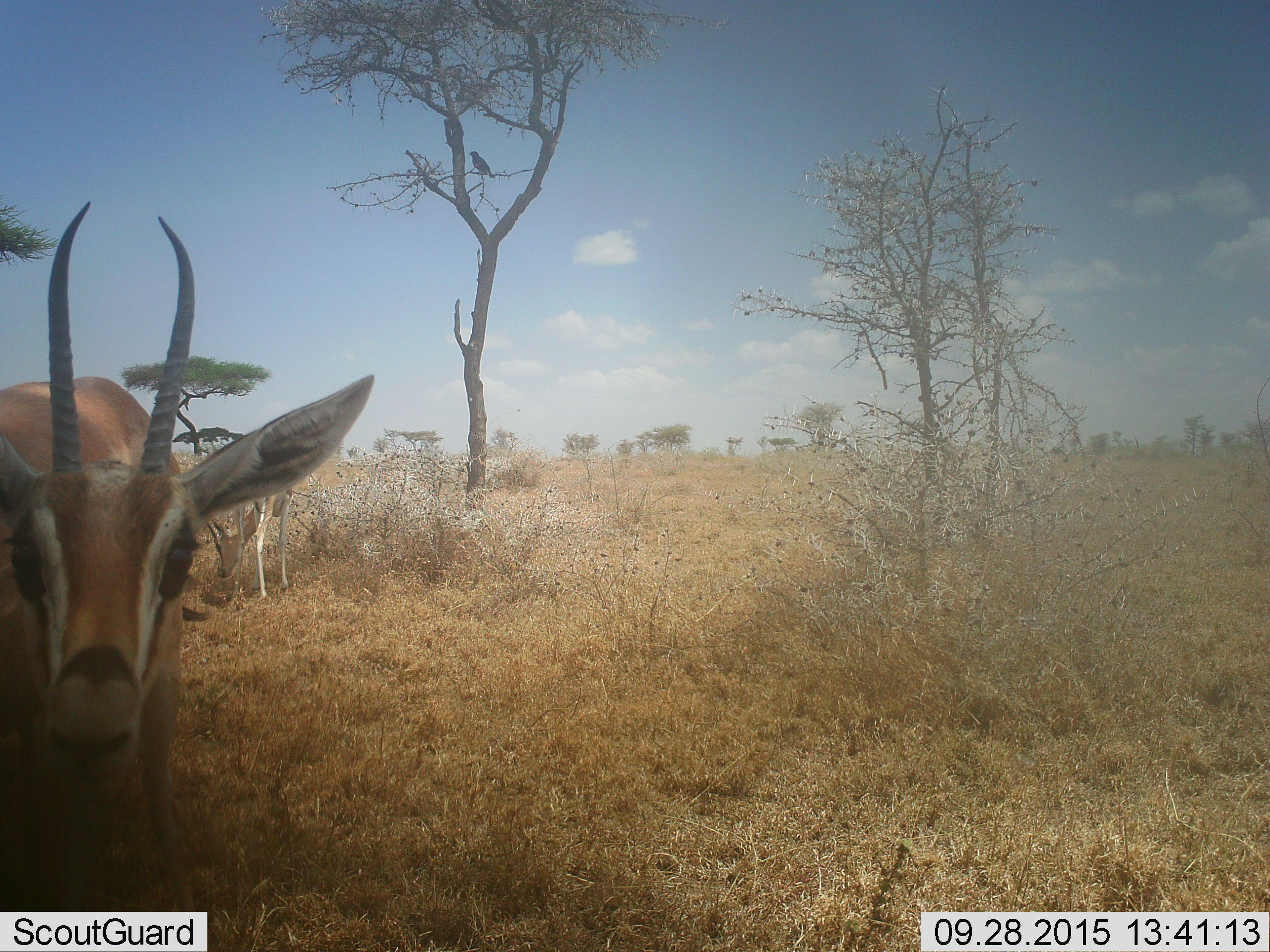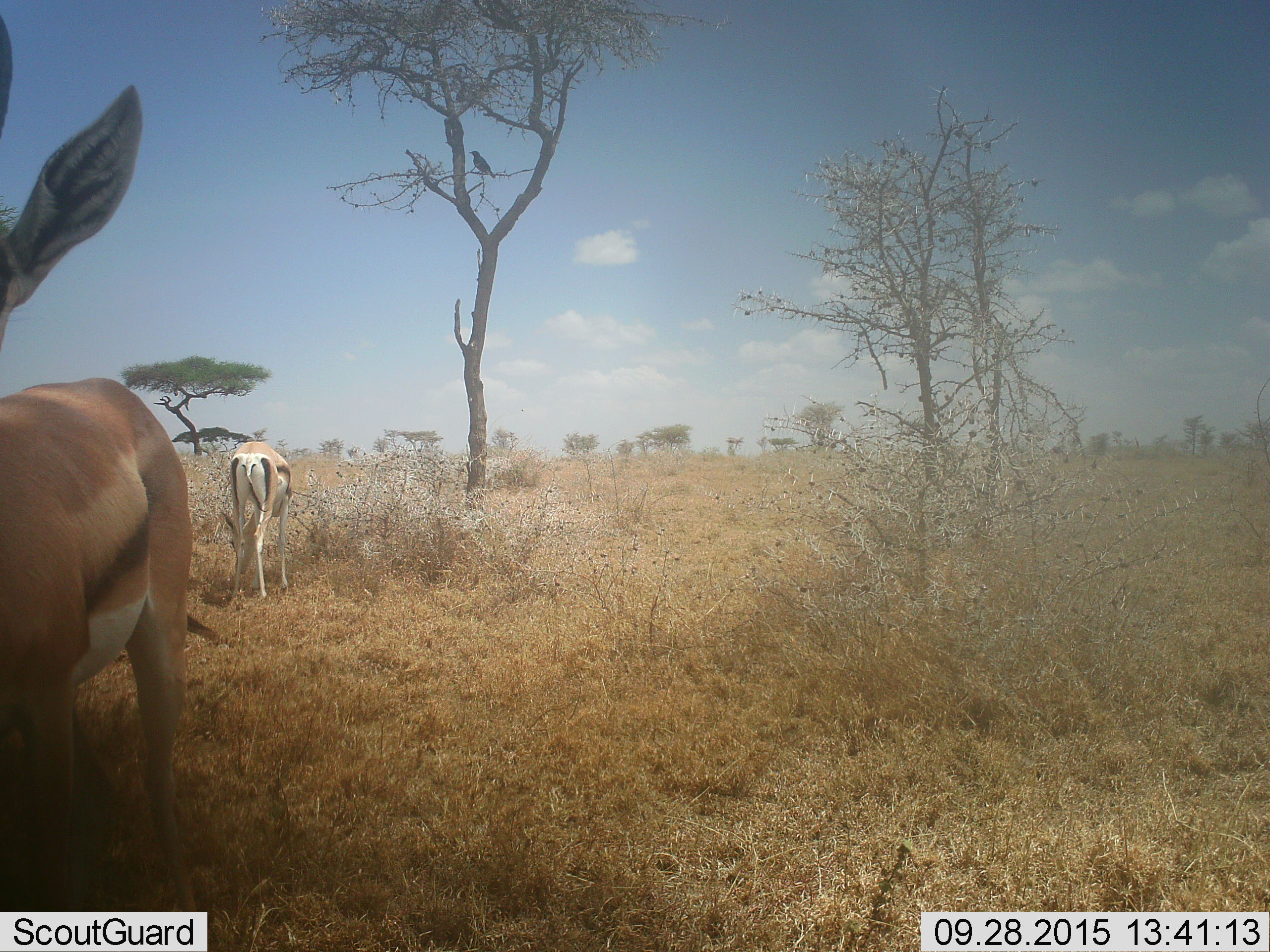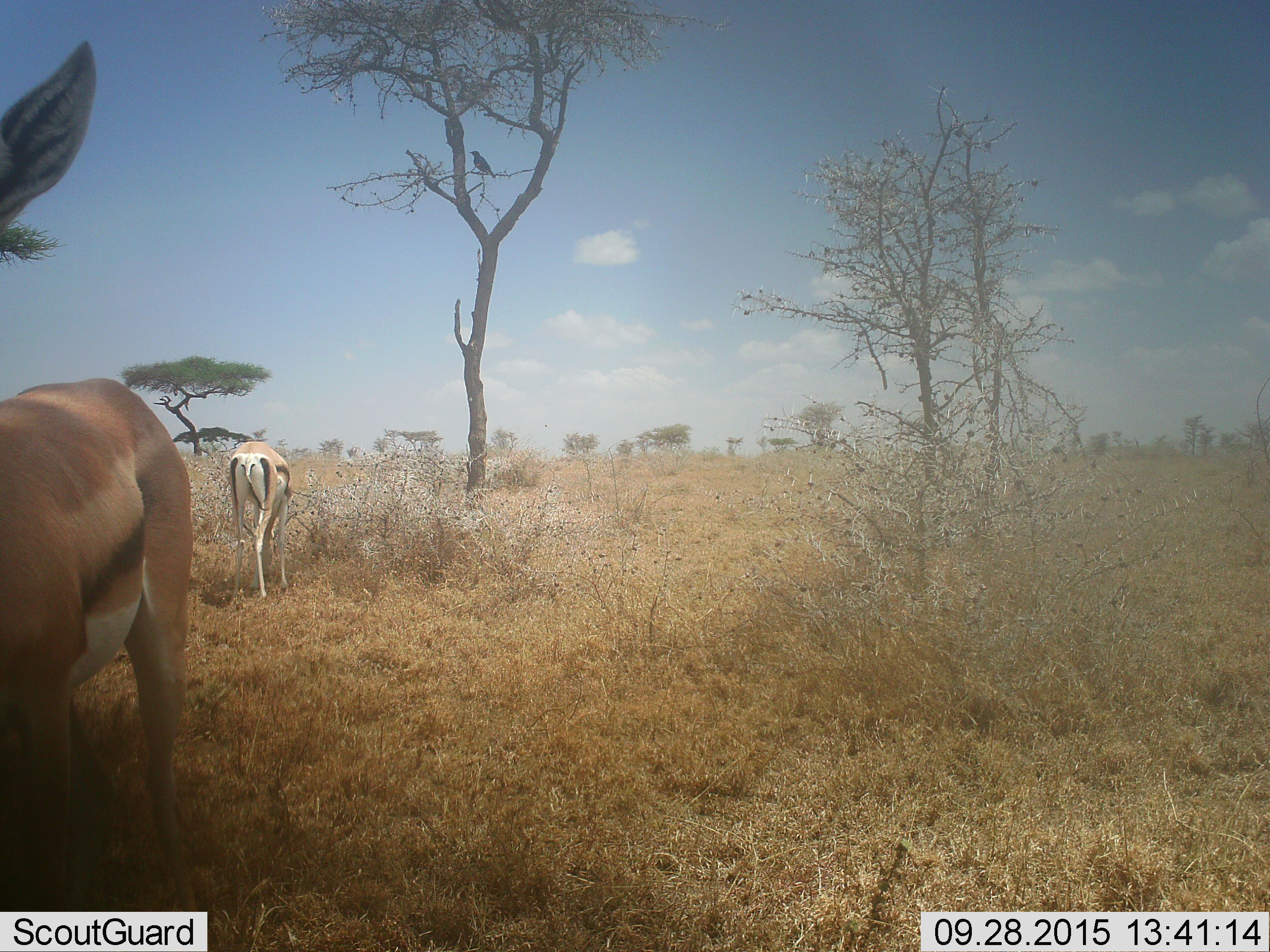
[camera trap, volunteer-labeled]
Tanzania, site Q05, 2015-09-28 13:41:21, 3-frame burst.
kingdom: Animalia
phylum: Chordata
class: Mammalia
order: Artiodactyla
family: Bovidae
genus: Eudorcas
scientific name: Eudorcas thomsonii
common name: thomson's gazelle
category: gazellethomsons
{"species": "gazellethomsons (thomson's gazelle) (Eudorcas thomsonii)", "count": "2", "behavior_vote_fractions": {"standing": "83%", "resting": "0%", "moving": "17%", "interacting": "0%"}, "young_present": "0%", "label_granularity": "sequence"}